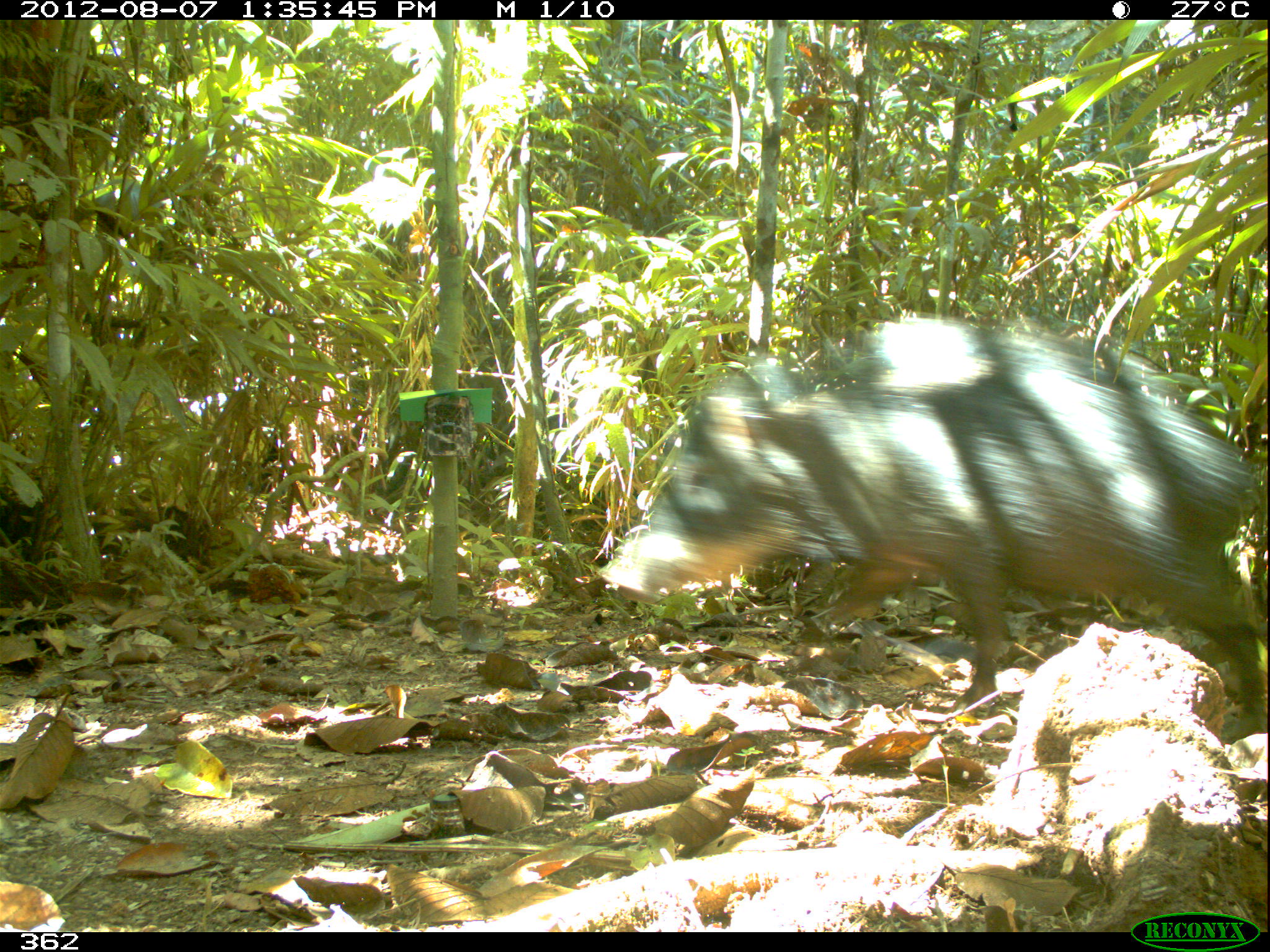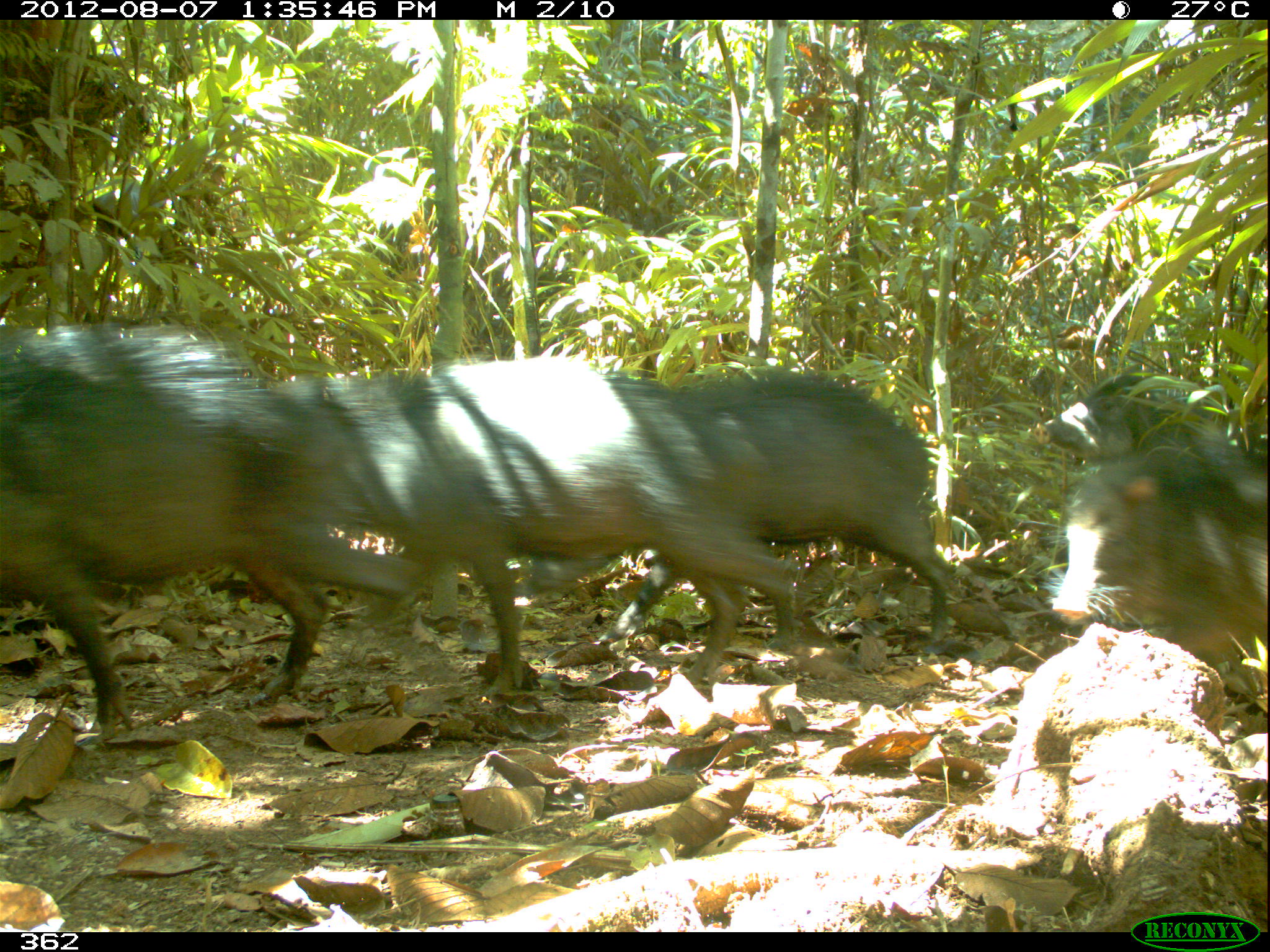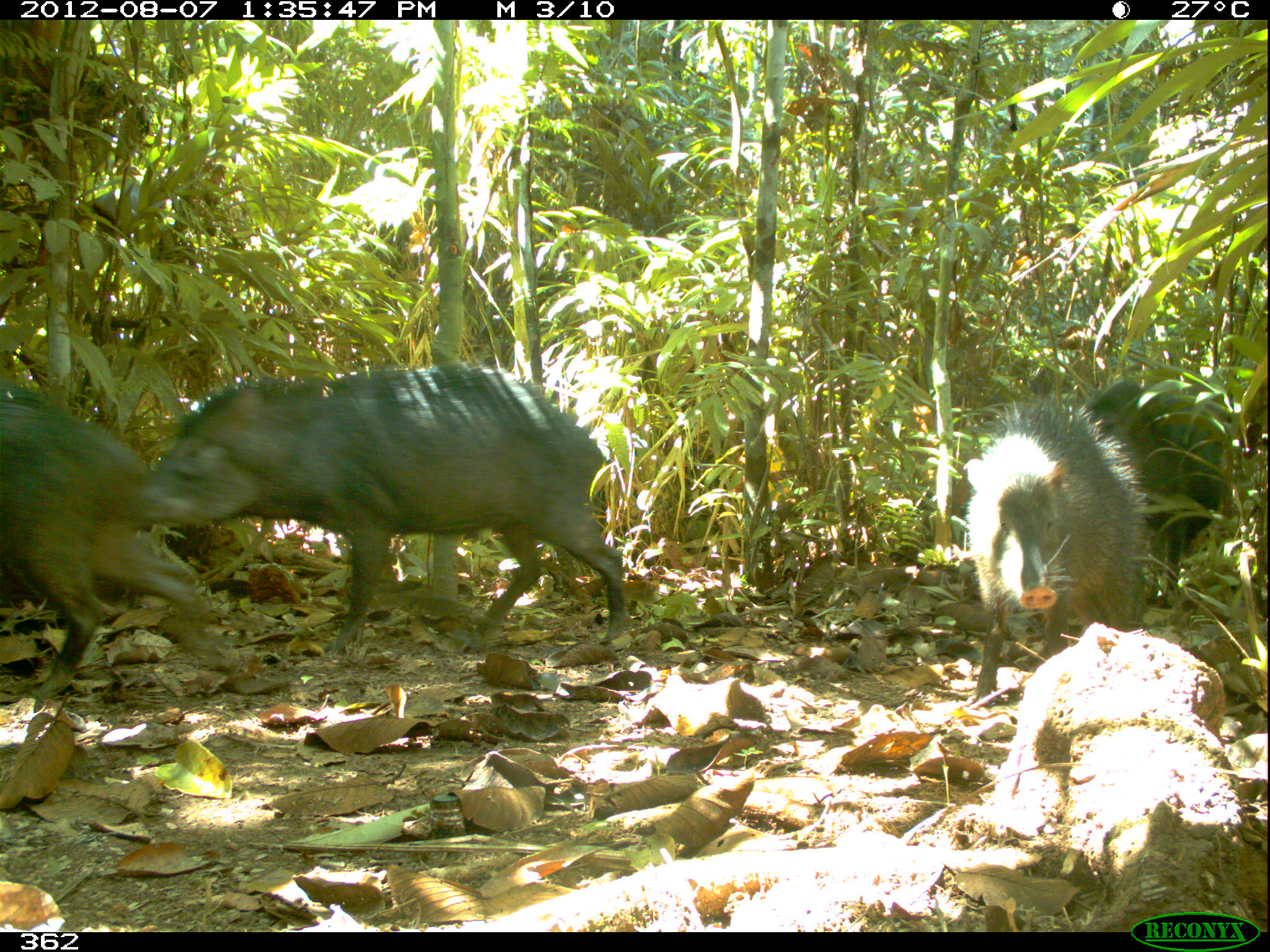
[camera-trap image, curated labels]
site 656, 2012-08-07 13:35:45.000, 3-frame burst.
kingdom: Animalia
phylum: Chordata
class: Mammalia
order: Artiodactyla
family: Tayassuidae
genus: Tayassu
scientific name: Tayassu pecari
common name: white-lipped peccary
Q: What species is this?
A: Tayassu pecari (white-lipped peccary).